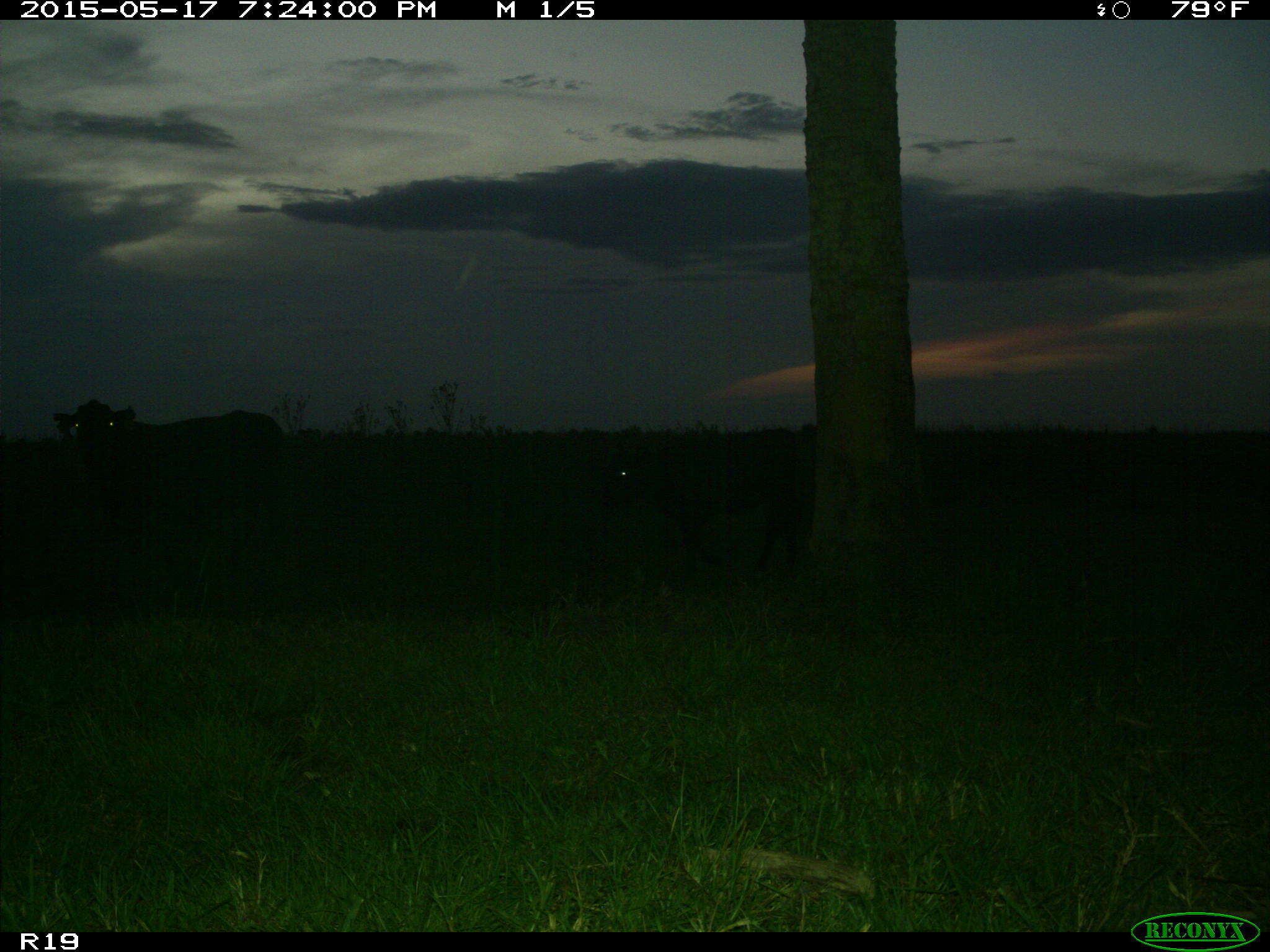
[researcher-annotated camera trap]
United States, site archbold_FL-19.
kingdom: Animalia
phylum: Chordata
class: Mammalia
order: Artiodactyla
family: Bovidae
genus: Bos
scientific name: Bos taurus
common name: domestic cow